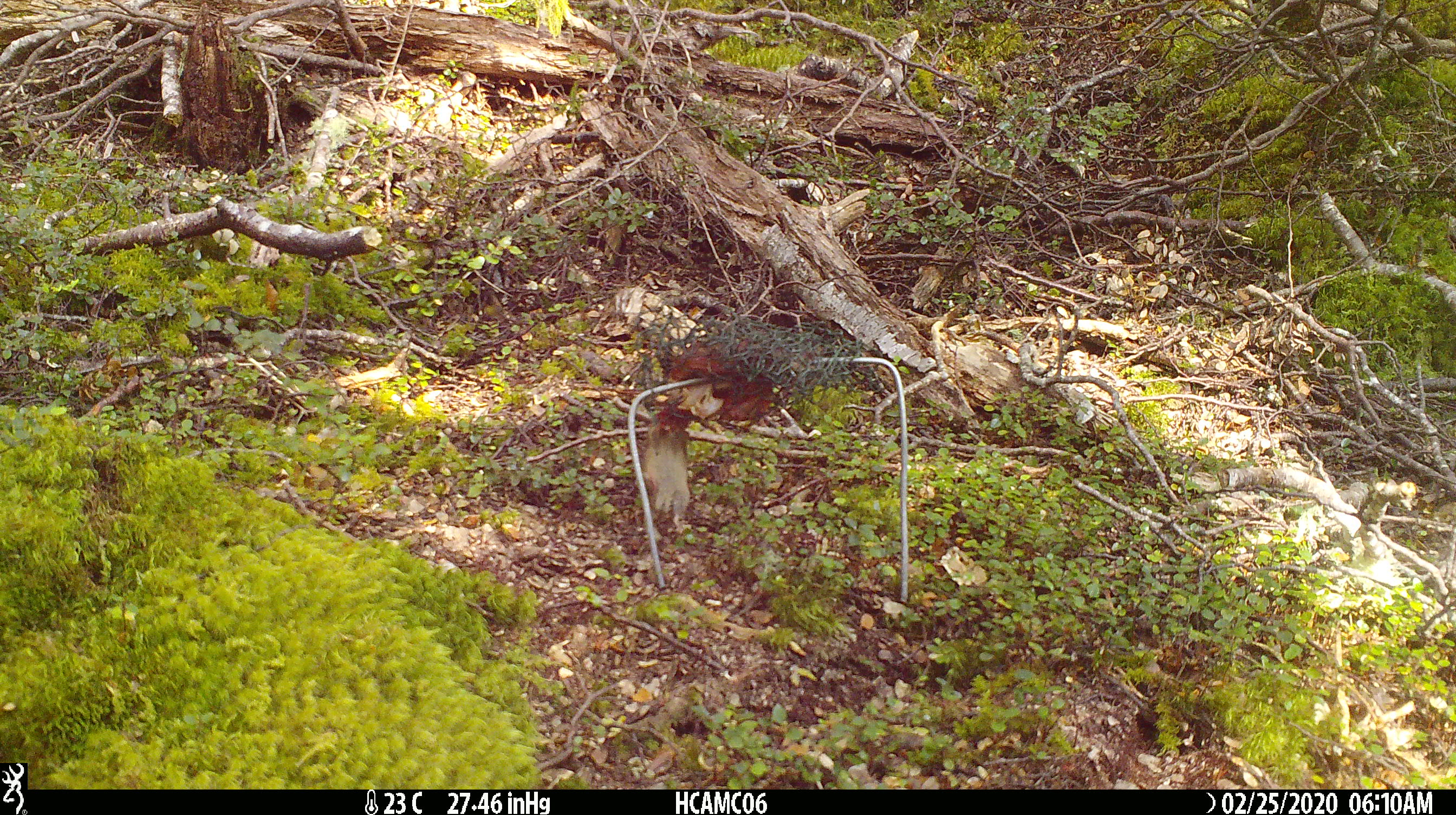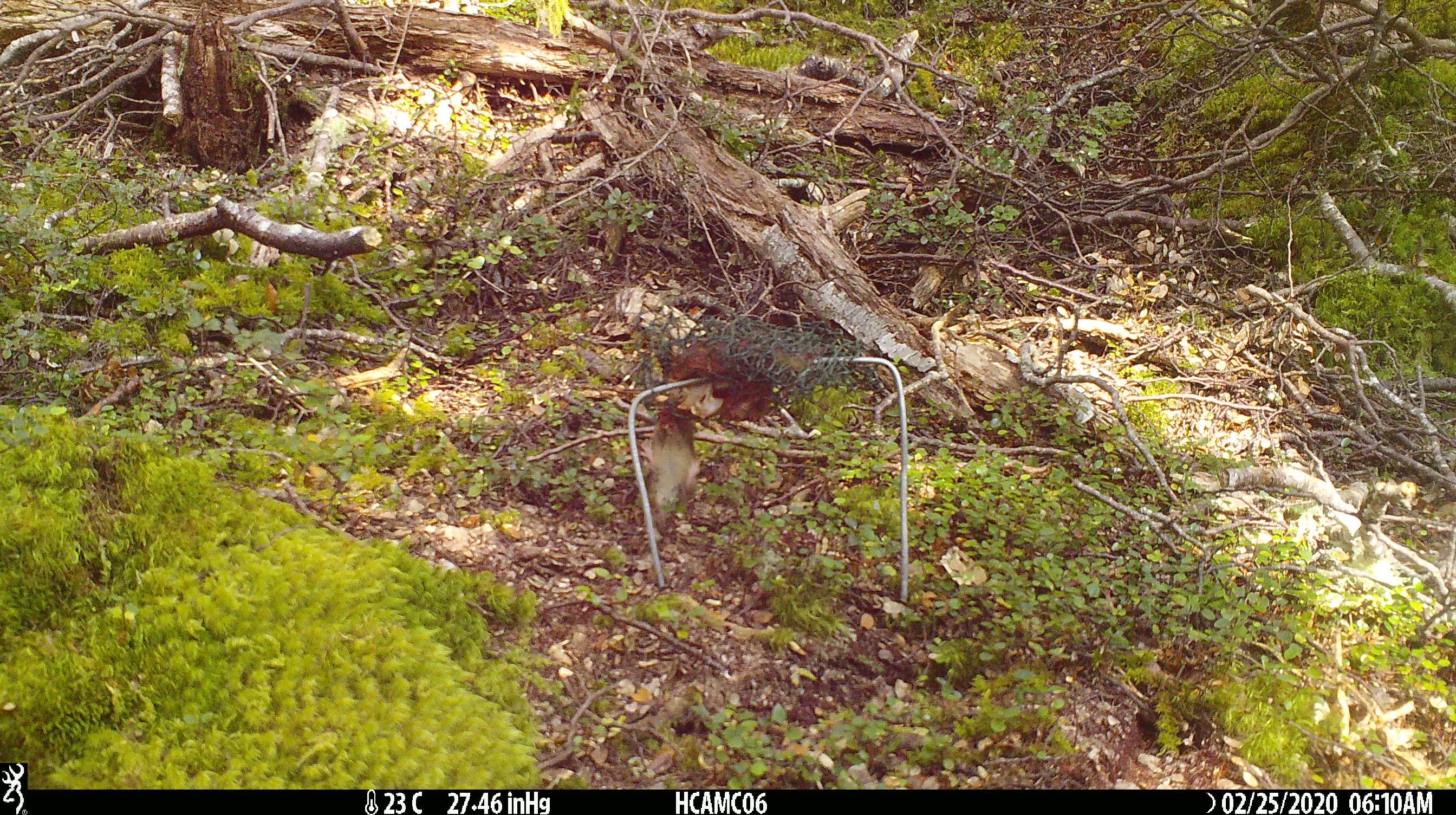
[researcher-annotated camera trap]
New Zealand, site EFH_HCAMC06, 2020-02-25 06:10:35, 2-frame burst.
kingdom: Animalia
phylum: Chordata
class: Mammalia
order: Rodentia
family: Muridae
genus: Mus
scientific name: Mus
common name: mouse